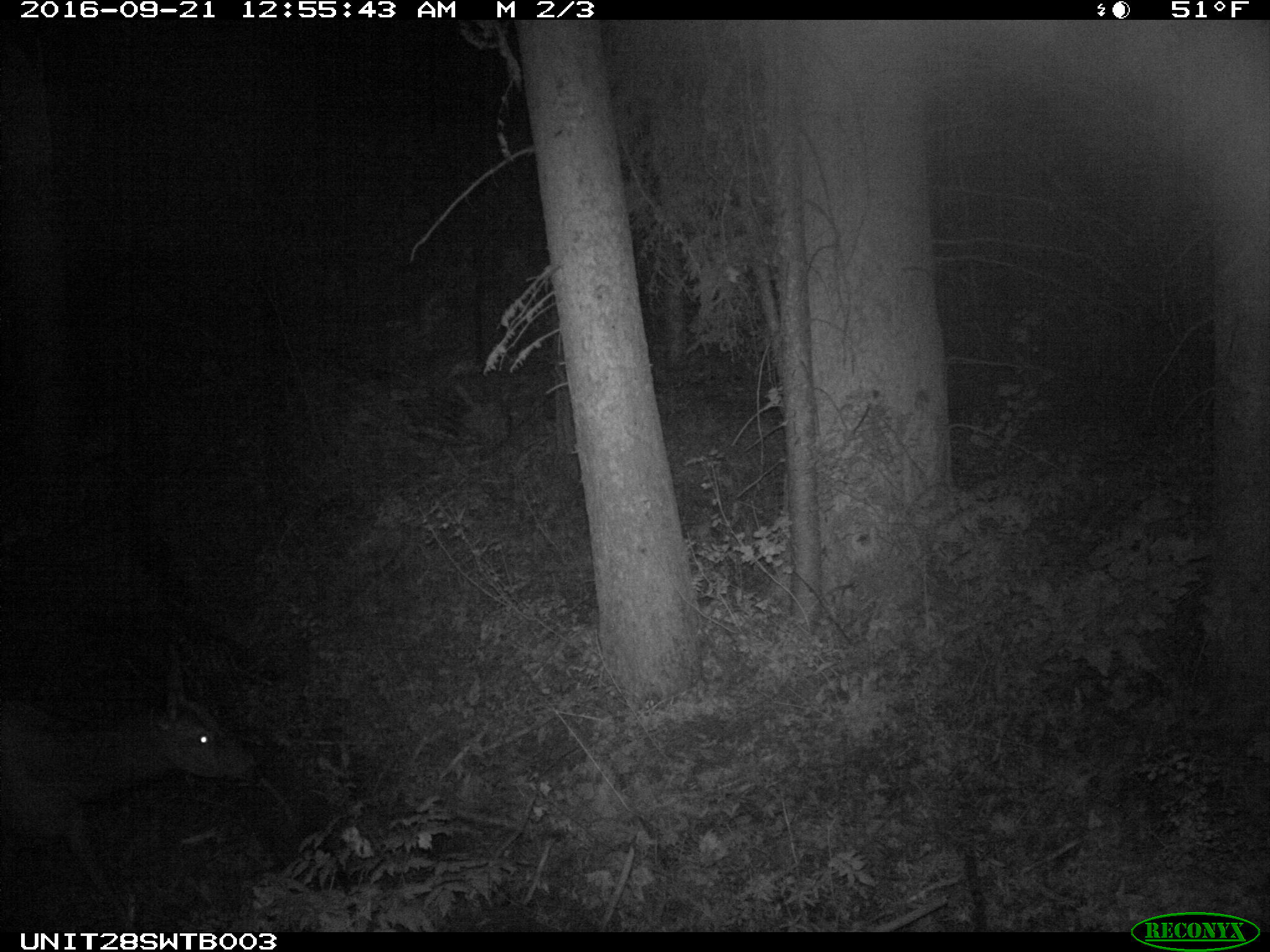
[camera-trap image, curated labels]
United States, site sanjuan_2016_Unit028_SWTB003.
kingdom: Animalia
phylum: Chordata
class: Mammalia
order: Artiodactyla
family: Cervidae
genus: Cervus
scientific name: Cervus elaphus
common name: red deer